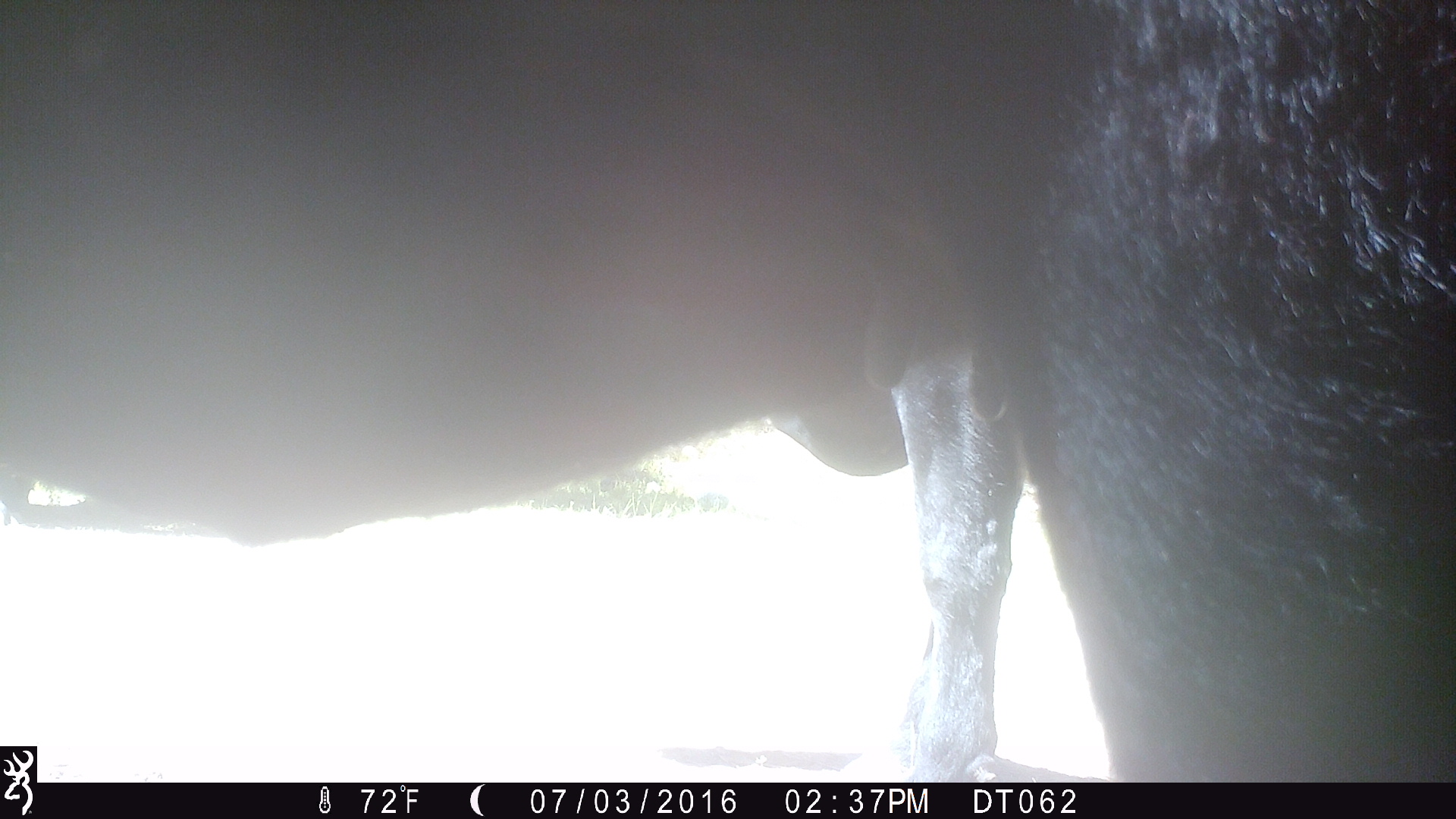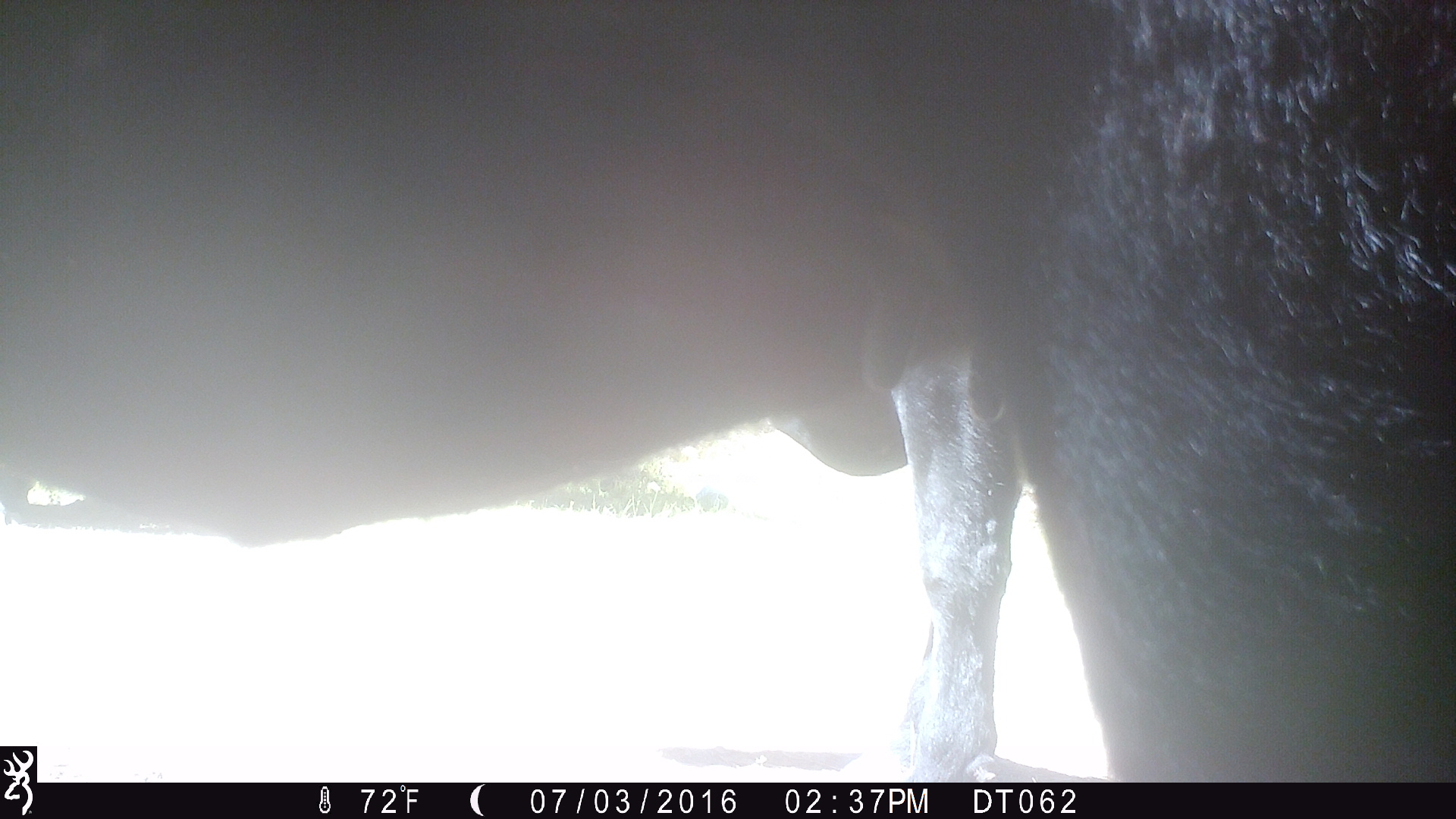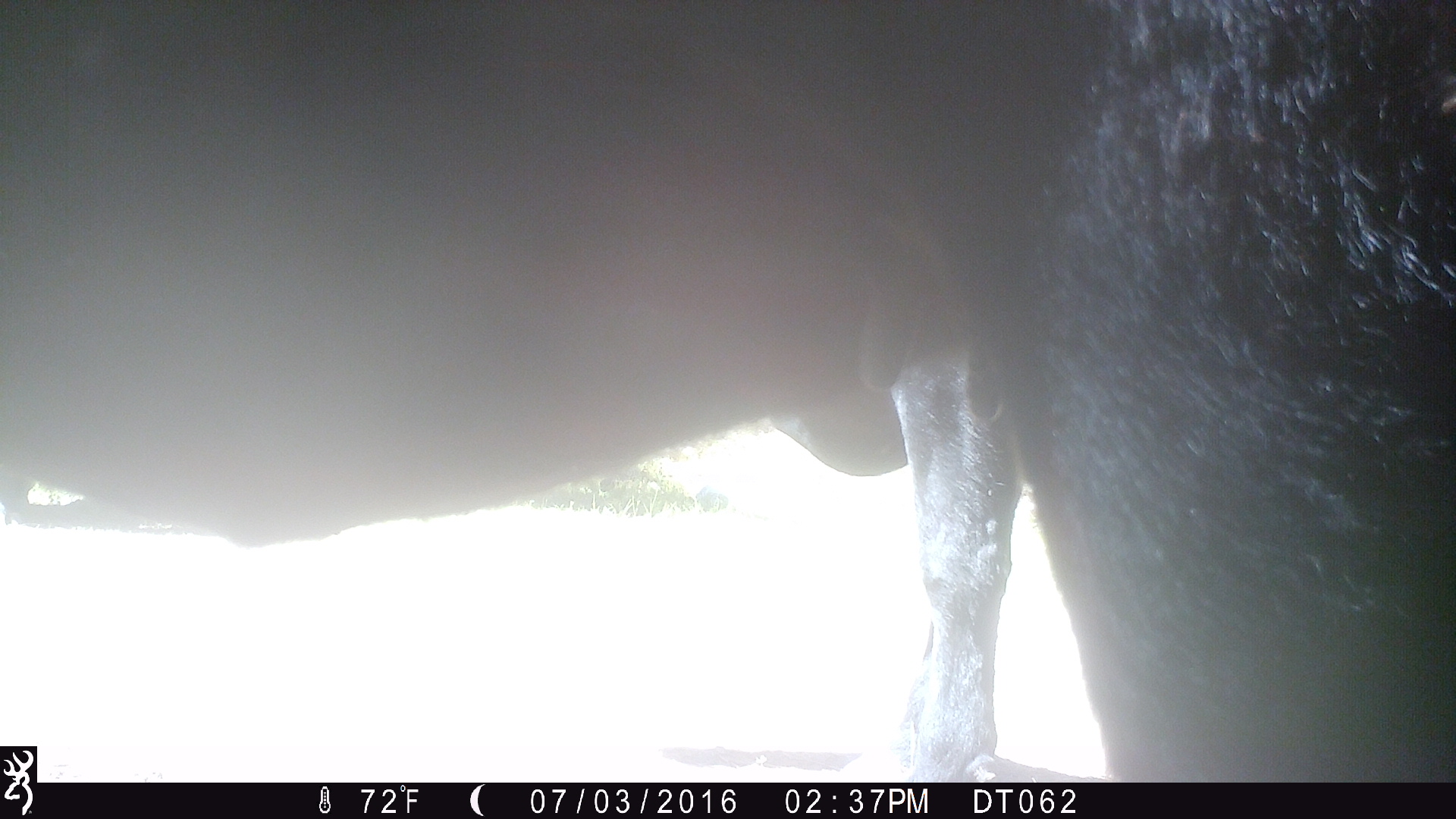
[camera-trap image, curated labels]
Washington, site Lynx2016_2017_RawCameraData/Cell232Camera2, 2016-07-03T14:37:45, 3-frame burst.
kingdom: Animalia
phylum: Chordata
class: Mammalia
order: Artiodactyla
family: Bovidae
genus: Bos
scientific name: Bos taurus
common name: domestic cattle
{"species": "domestic cattle (Bos taurus)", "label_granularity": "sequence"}